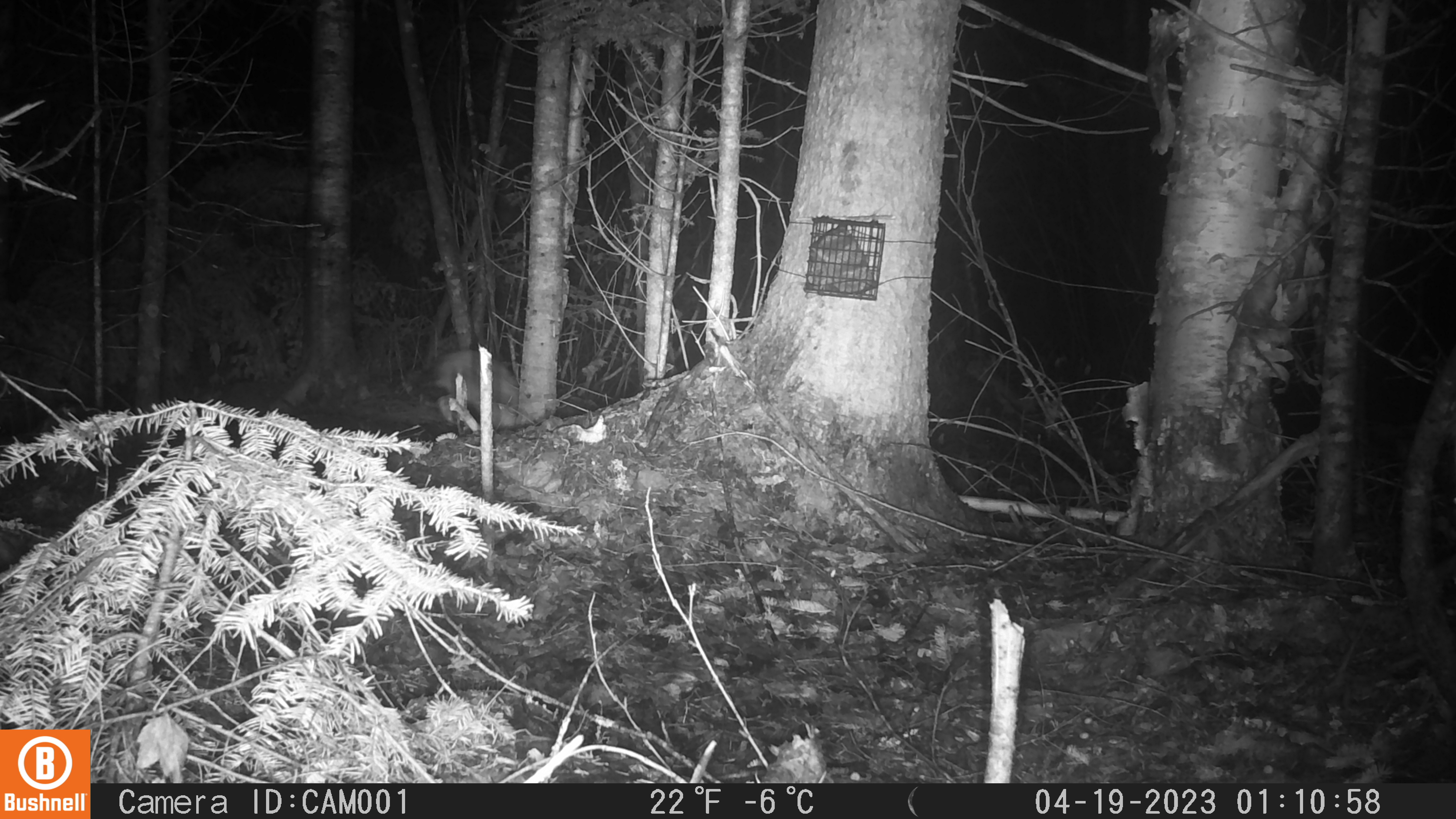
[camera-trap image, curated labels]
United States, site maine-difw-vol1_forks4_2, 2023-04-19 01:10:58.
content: unidentified animal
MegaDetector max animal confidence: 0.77